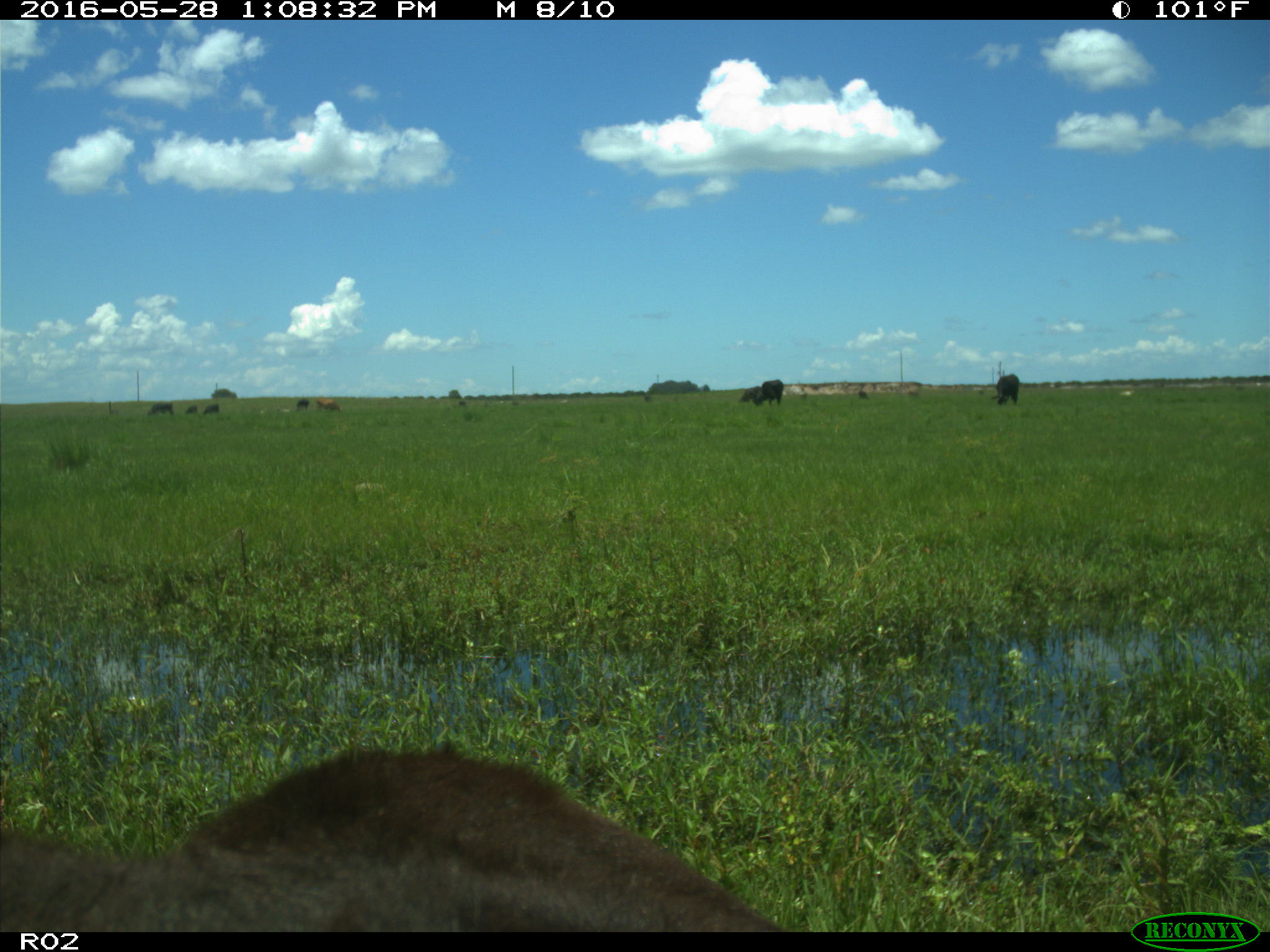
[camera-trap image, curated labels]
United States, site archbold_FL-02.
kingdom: Animalia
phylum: Chordata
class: Mammalia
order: Artiodactyla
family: Bovidae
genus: Bos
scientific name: Bos taurus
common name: domestic cow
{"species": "Bos taurus (domestic cow)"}